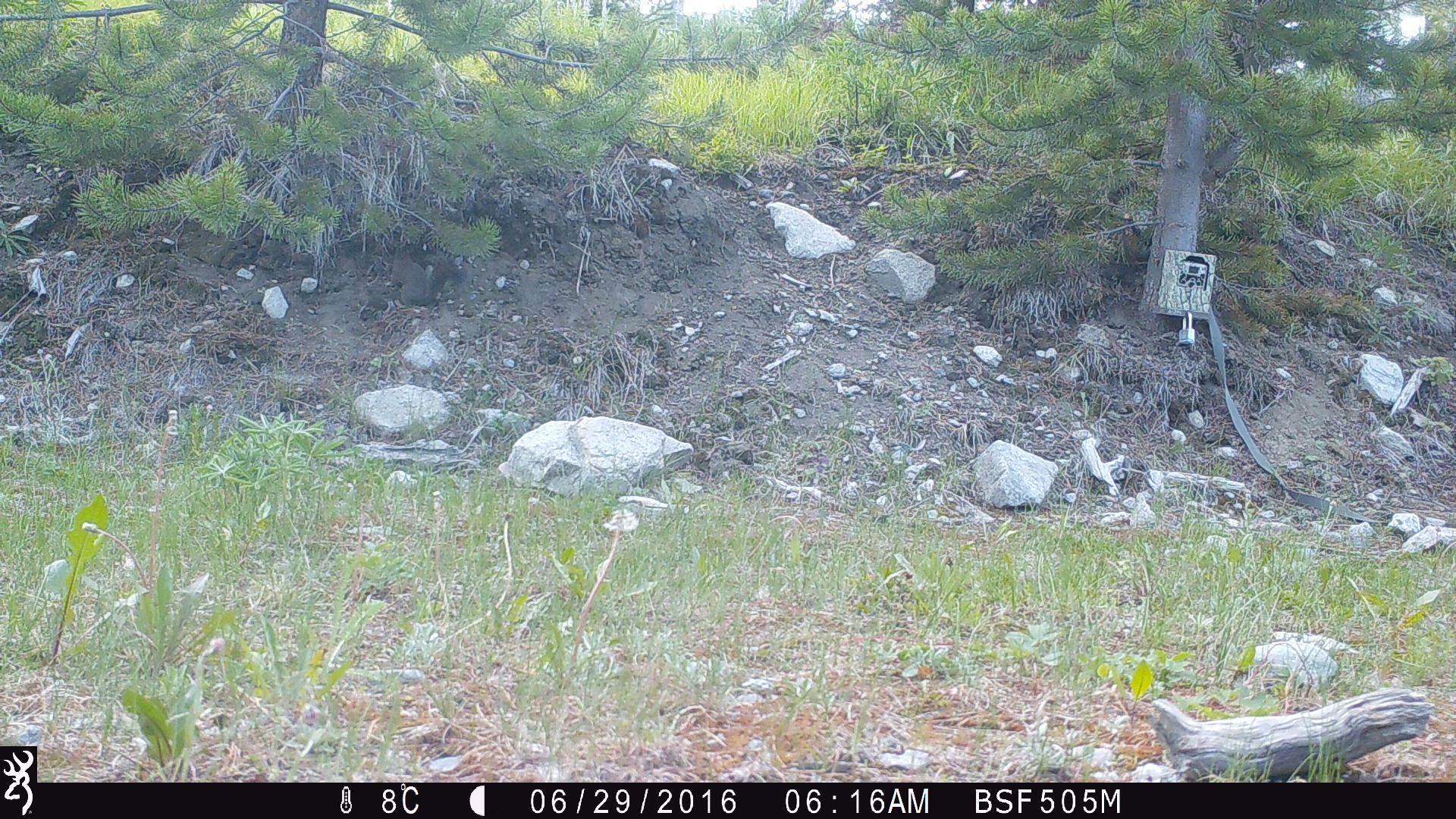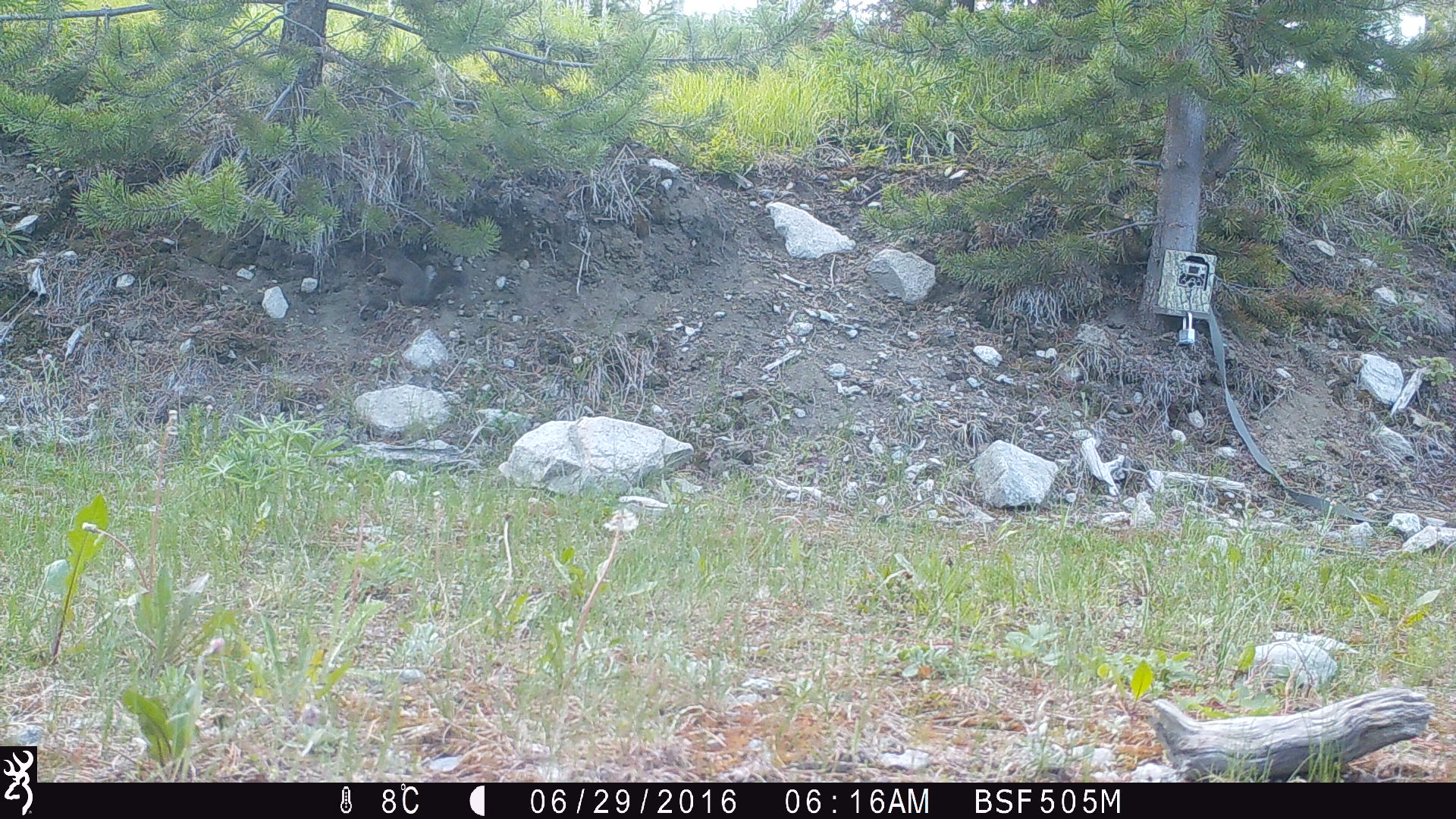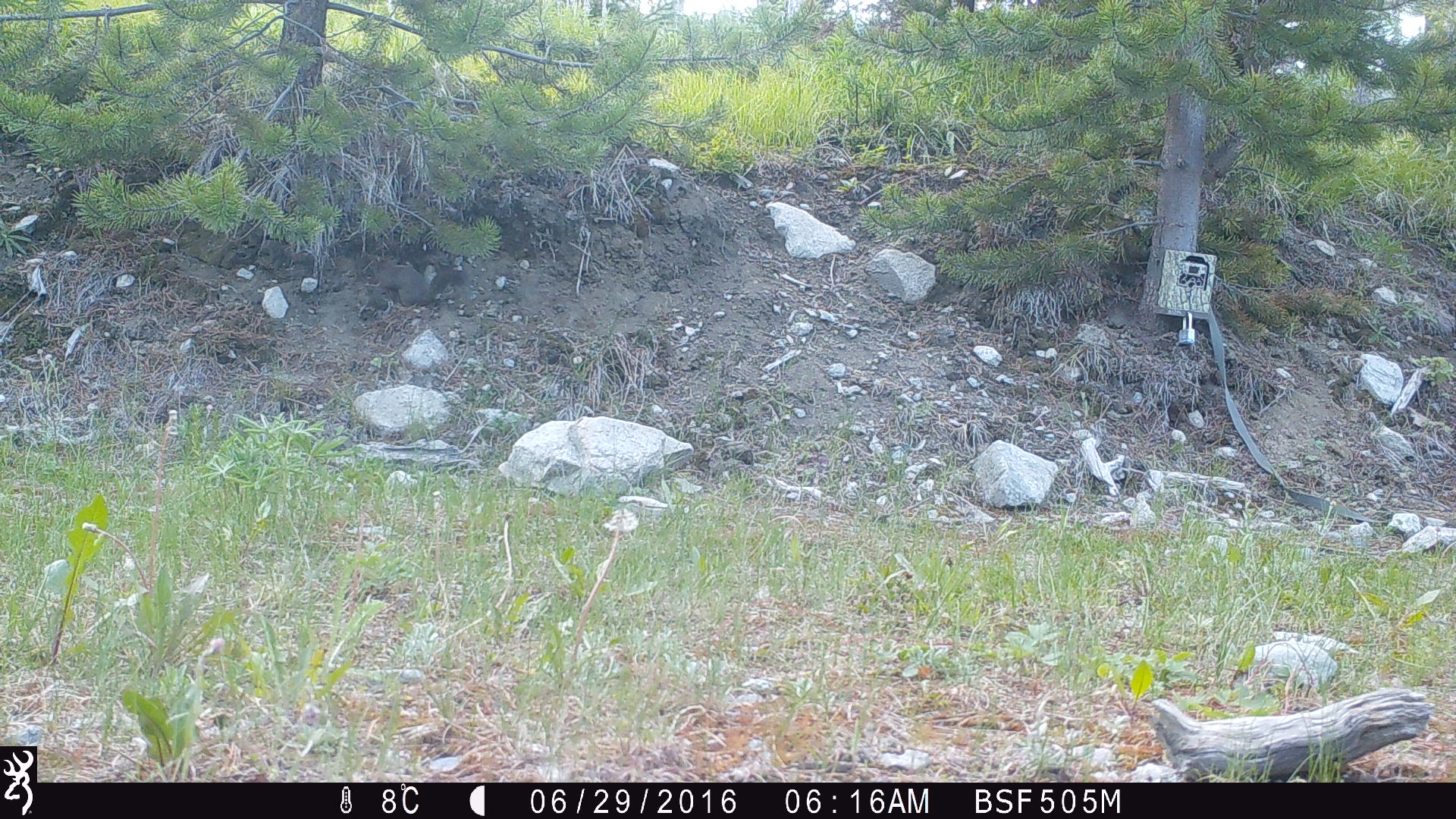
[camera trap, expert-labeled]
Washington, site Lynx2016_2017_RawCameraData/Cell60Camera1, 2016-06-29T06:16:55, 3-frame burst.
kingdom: Animalia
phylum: Chordata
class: Mammalia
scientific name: Mammalia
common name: small mammal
Small mammal (Mammalia). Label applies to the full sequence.